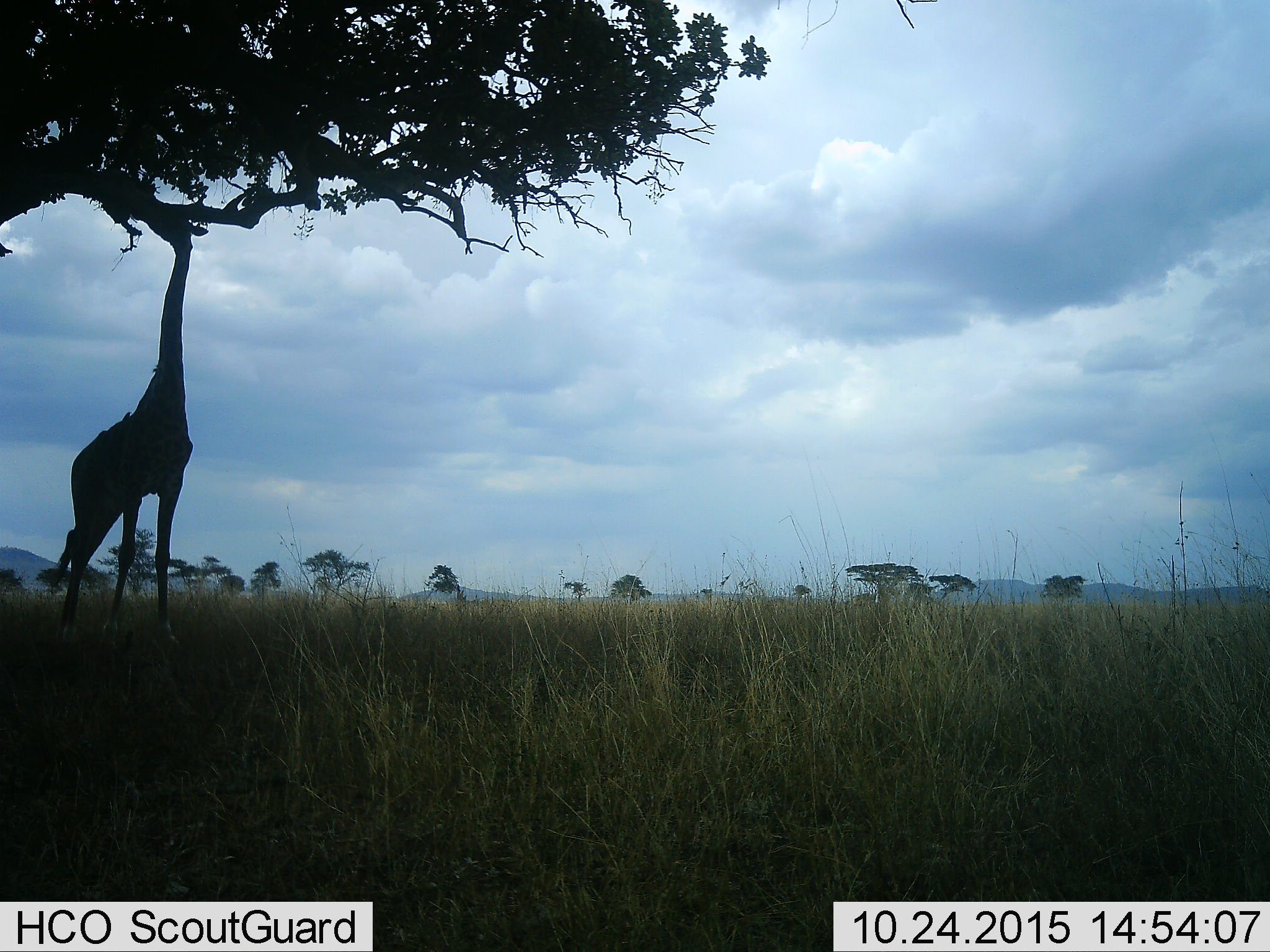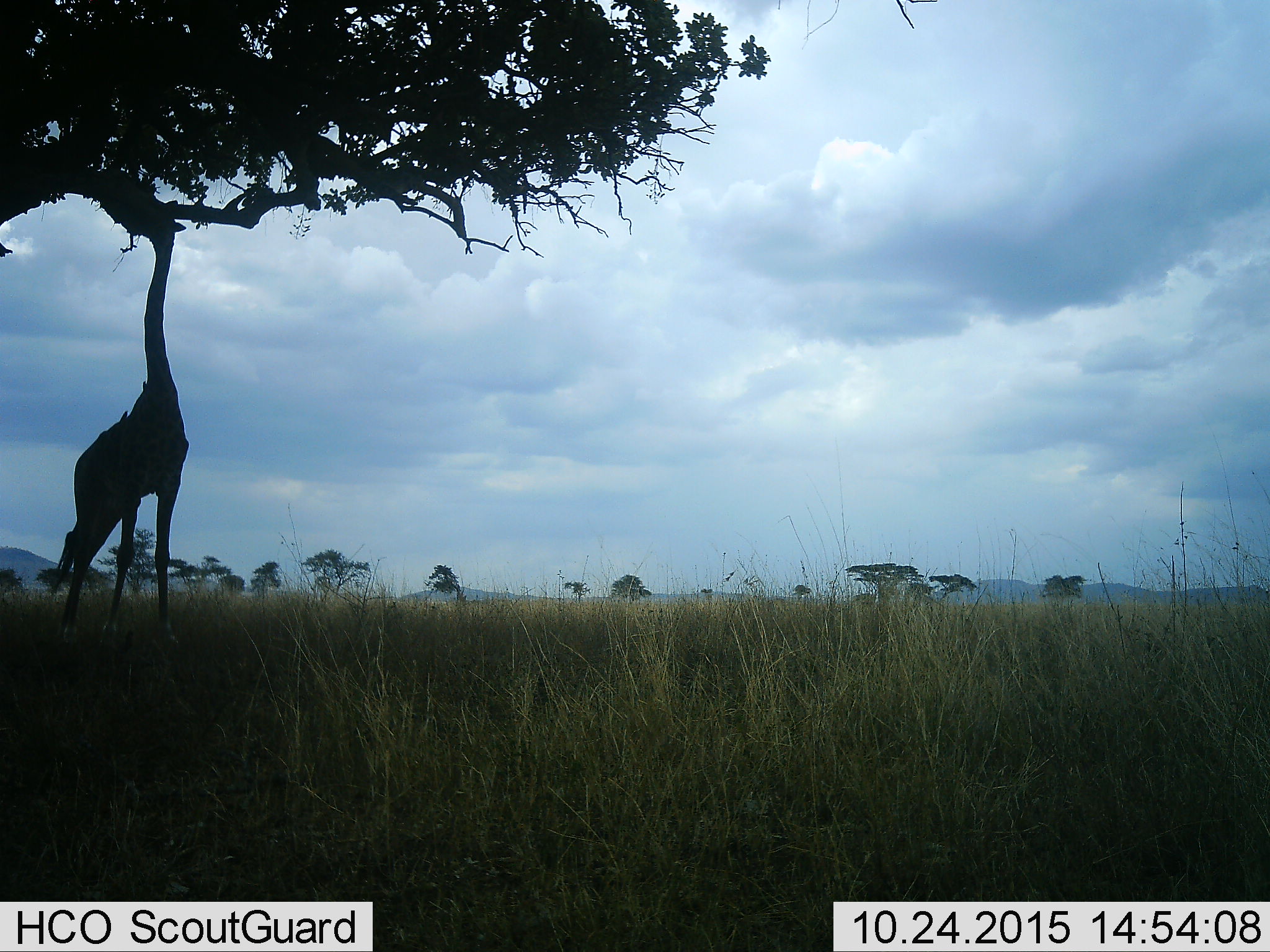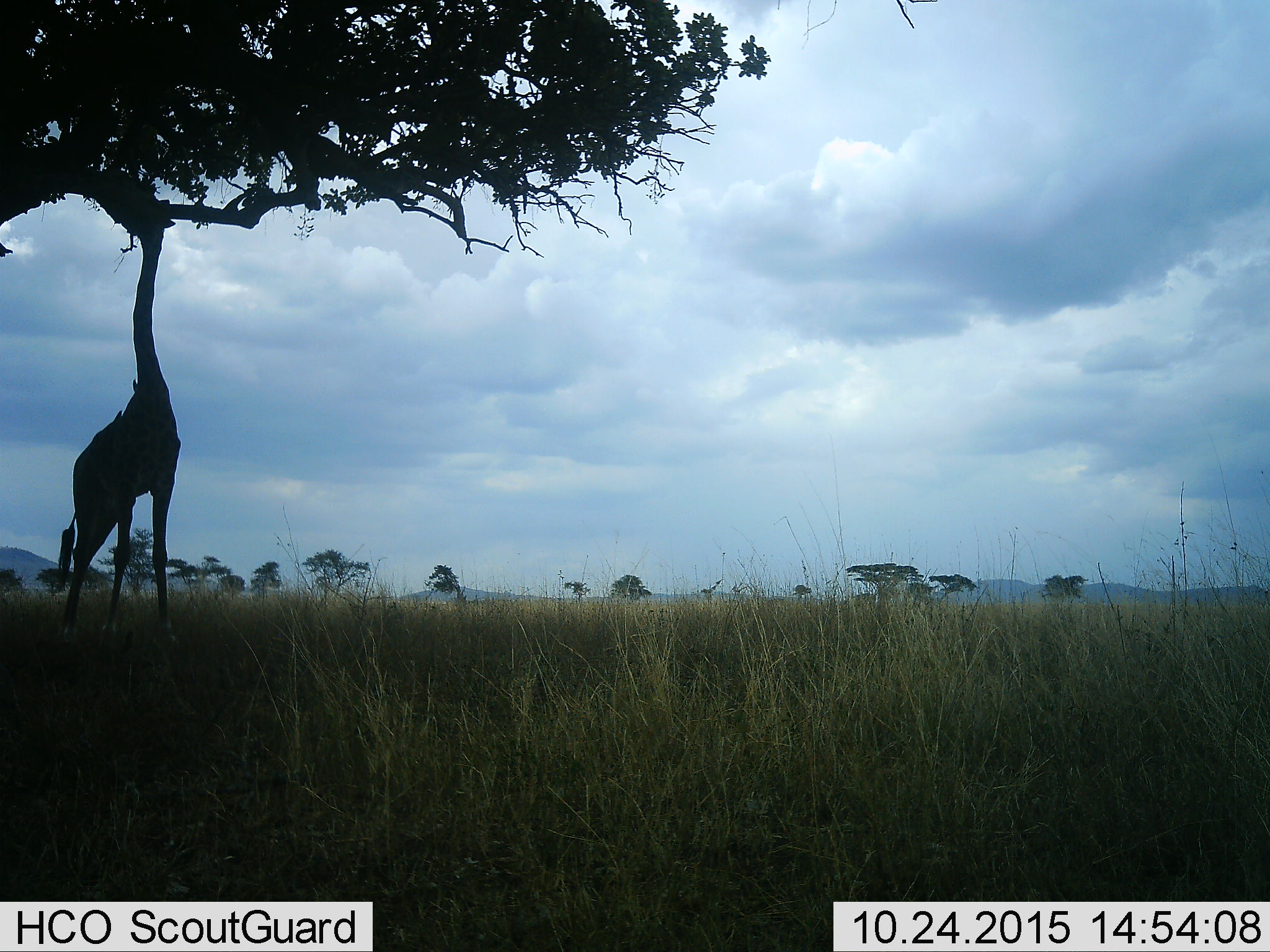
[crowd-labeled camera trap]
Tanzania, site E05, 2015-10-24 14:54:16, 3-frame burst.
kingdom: Animalia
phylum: Chordata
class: Mammalia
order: Artiodactyla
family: Giraffidae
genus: Giraffa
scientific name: Giraffa camelopardalis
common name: giraffe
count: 1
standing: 26%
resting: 0%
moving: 0%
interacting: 0%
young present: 0%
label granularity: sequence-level